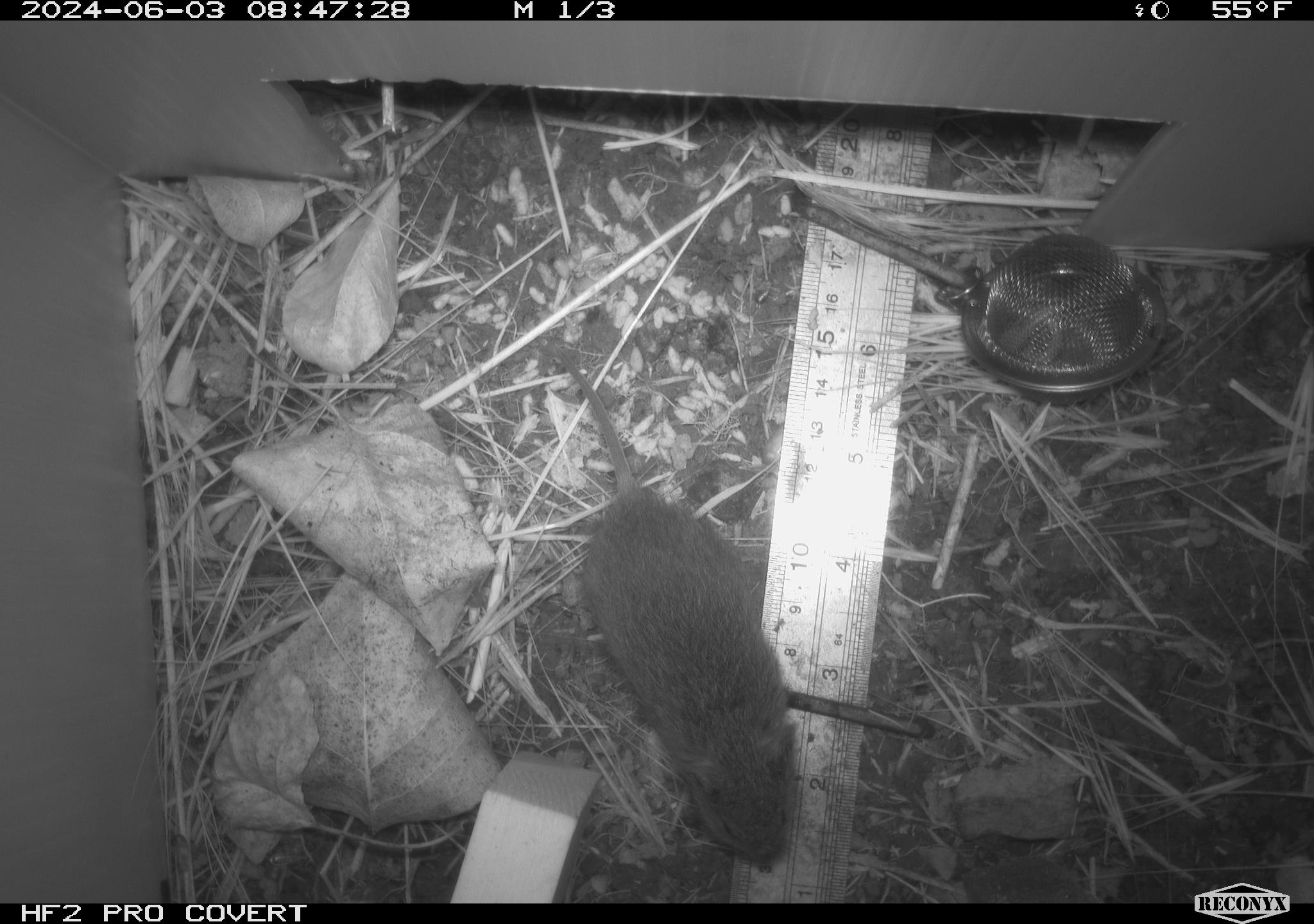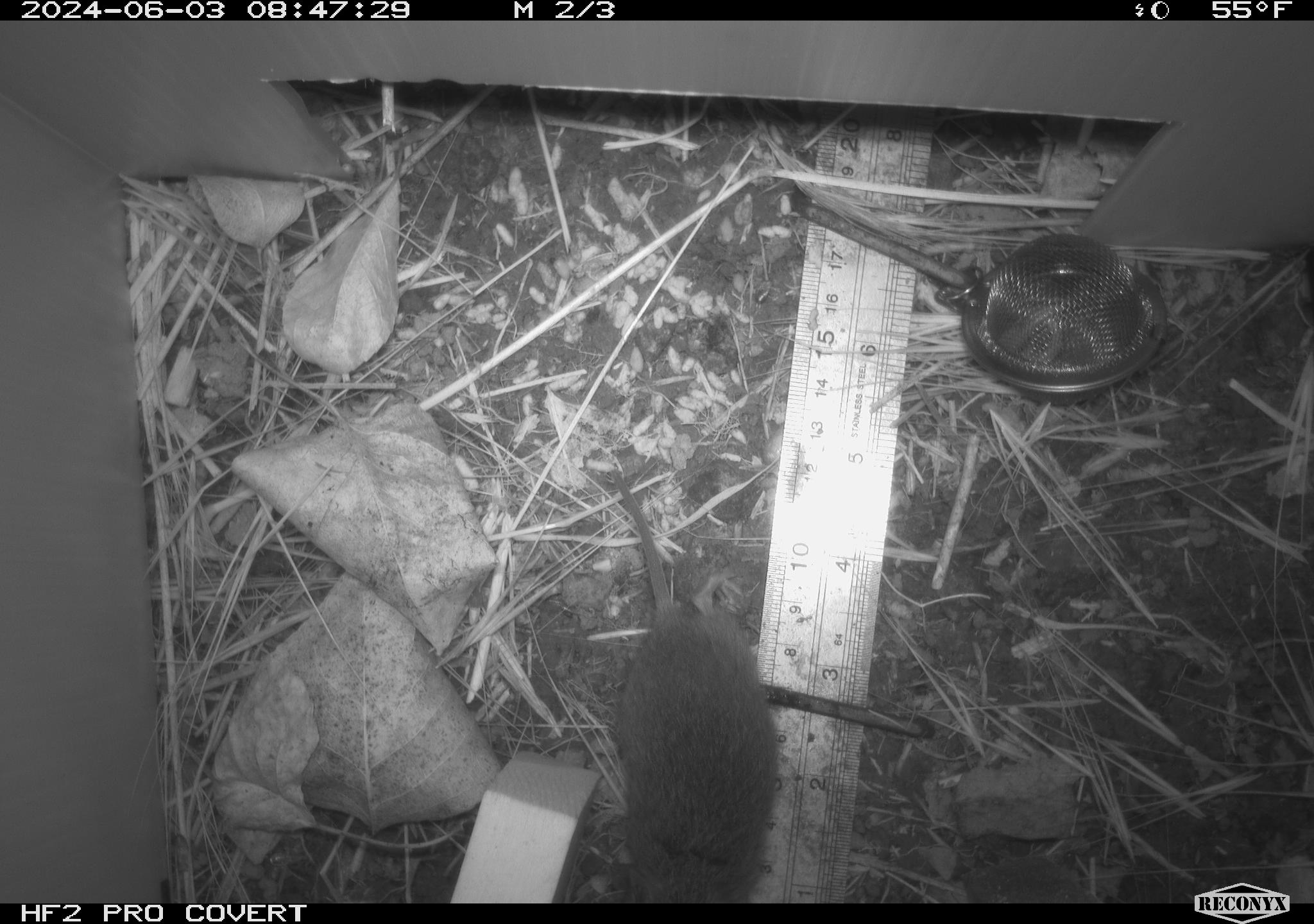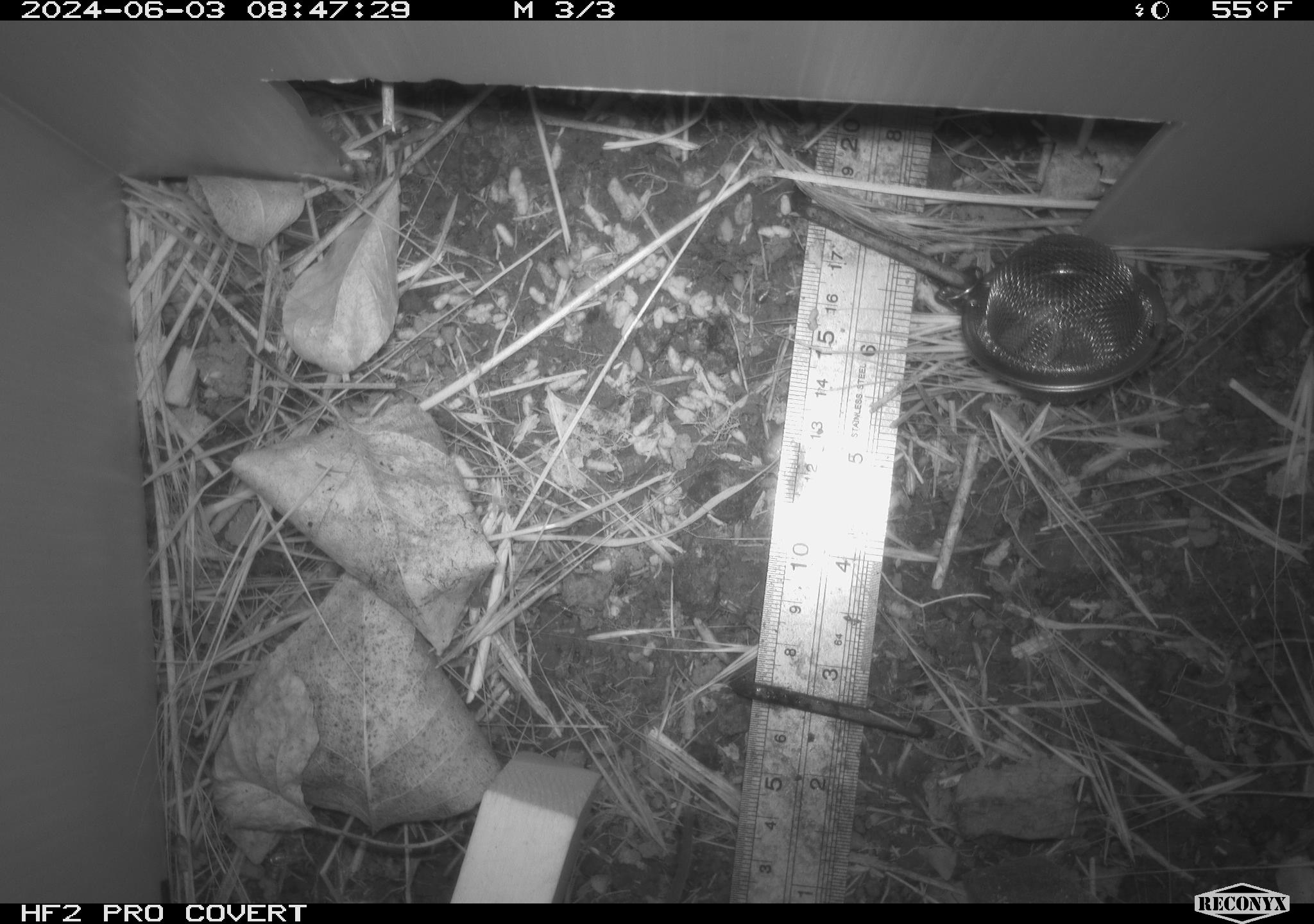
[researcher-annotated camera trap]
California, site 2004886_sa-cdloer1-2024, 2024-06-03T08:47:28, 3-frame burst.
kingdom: Animalia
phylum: Chordata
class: Mammalia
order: Rodentia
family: Cricetidae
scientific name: Arvicolinae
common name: voles, lemmings, and muskrats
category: arvicolinae subfamily